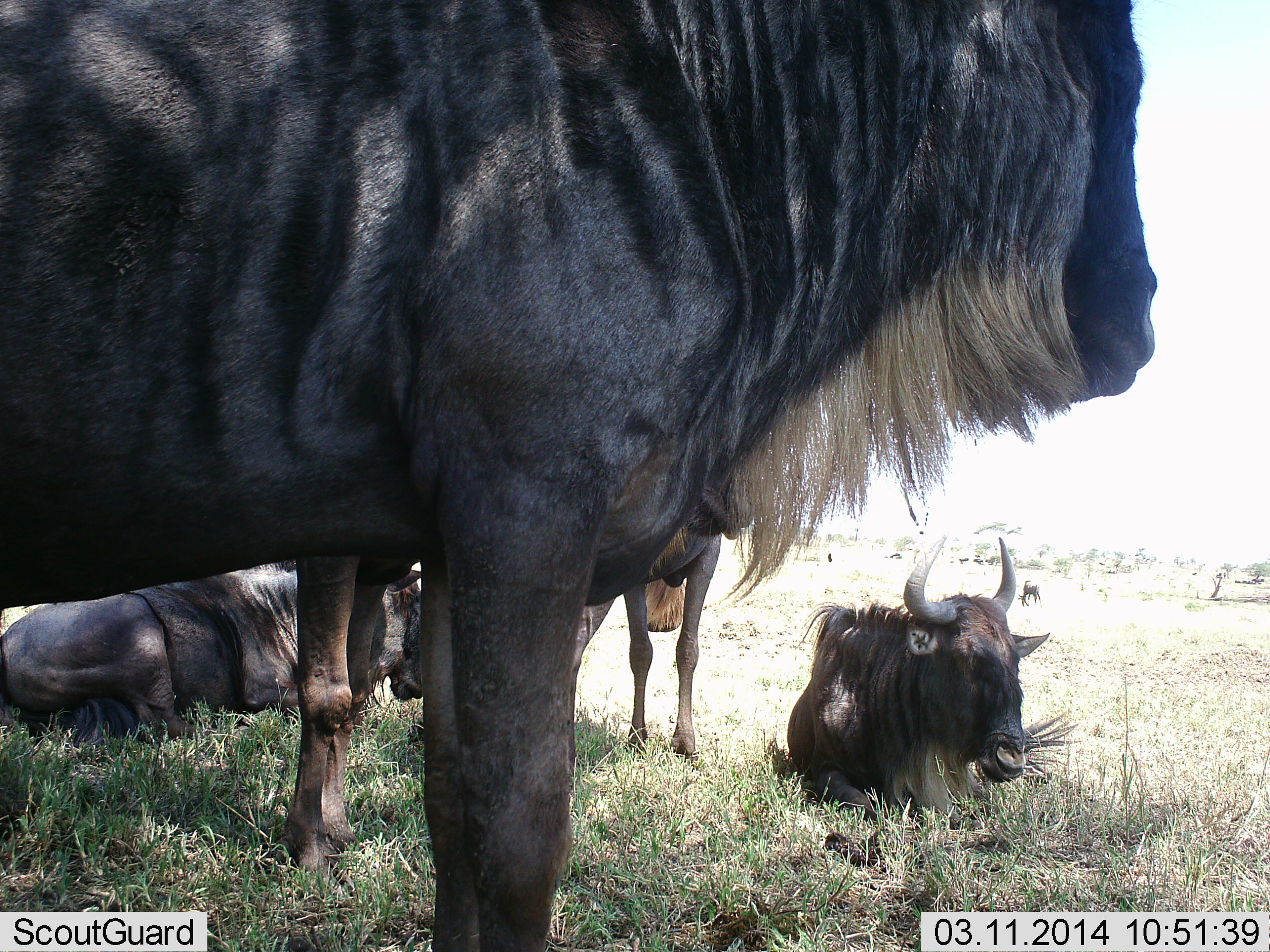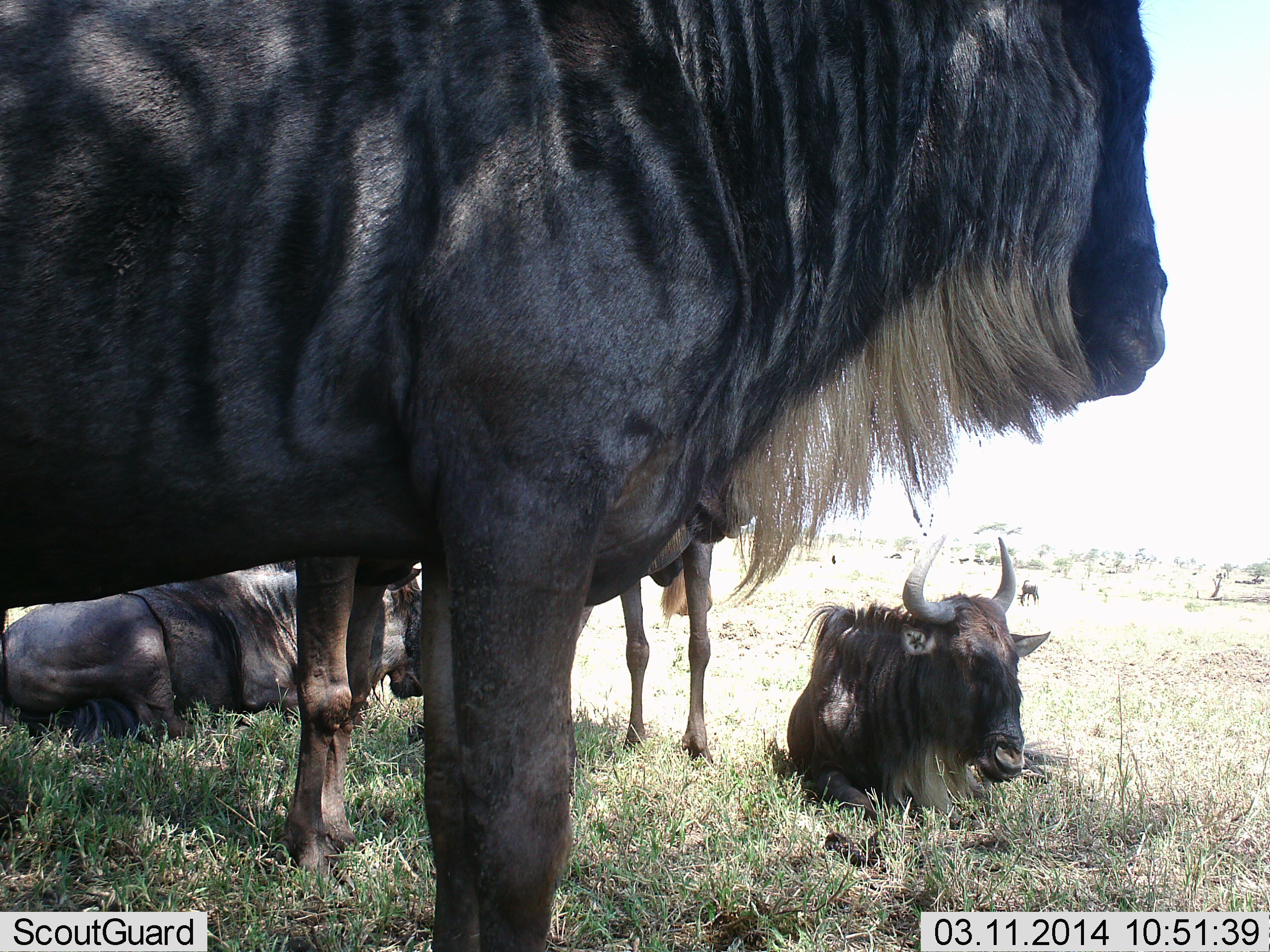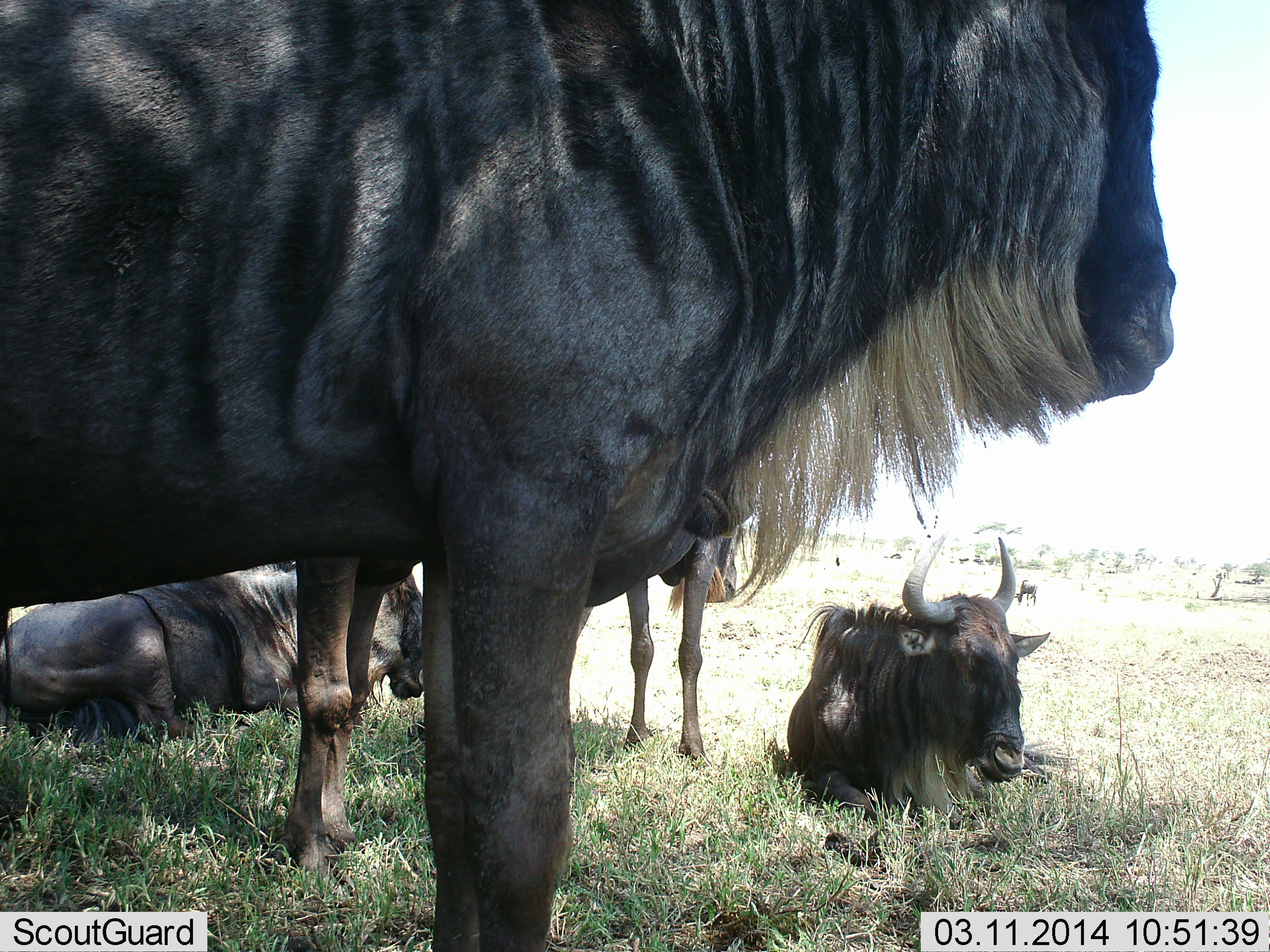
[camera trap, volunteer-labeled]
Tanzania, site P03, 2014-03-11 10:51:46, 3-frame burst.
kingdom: Animalia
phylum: Chordata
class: Mammalia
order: Artiodactyla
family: Bovidae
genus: Connochaetes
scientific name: Connochaetes taurinus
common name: blue wildebeest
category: wildebeest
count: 5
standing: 100%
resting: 100%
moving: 10%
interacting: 0%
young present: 10%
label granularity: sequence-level